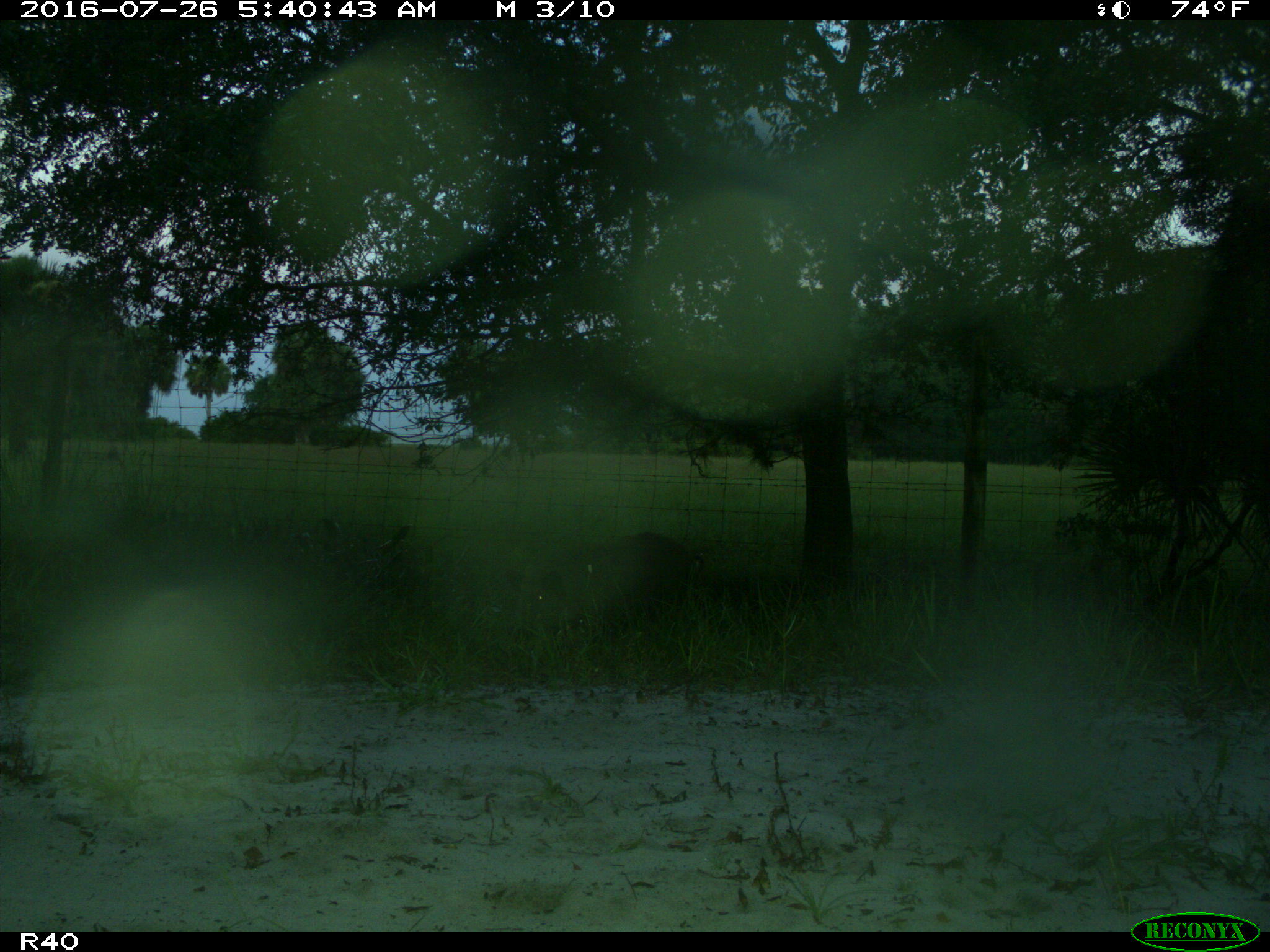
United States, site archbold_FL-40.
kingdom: Animalia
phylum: Chordata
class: Mammalia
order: Artiodactyla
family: Suidae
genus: Sus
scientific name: Sus scrofa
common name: wild boar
Sus scrofa (wild boar).